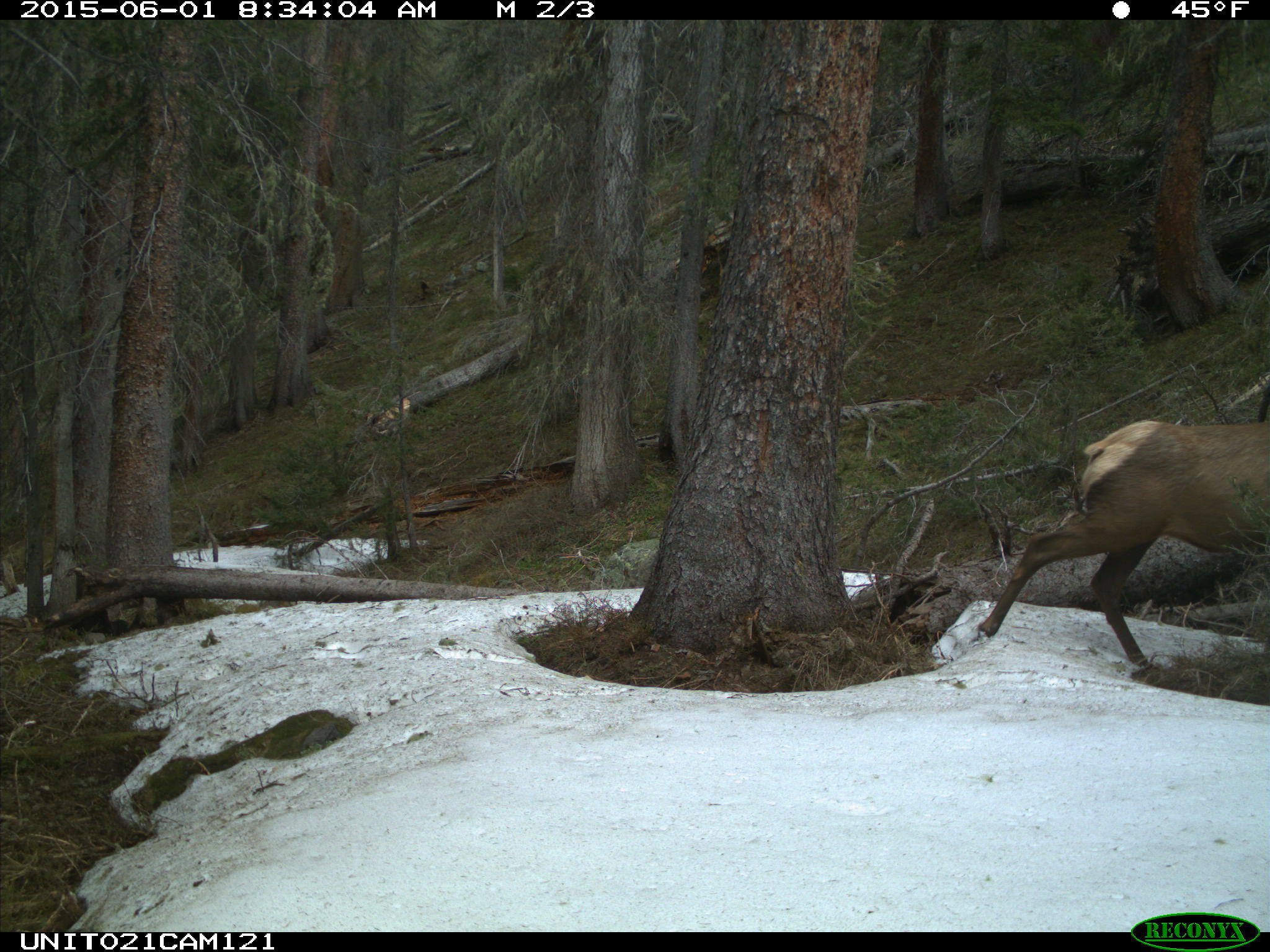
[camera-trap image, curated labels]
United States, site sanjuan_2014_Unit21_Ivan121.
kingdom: Animalia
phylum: Chordata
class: Mammalia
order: Artiodactyla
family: Cervidae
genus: Cervus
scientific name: Cervus elaphus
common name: red deer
Cervus elaphus (red deer).